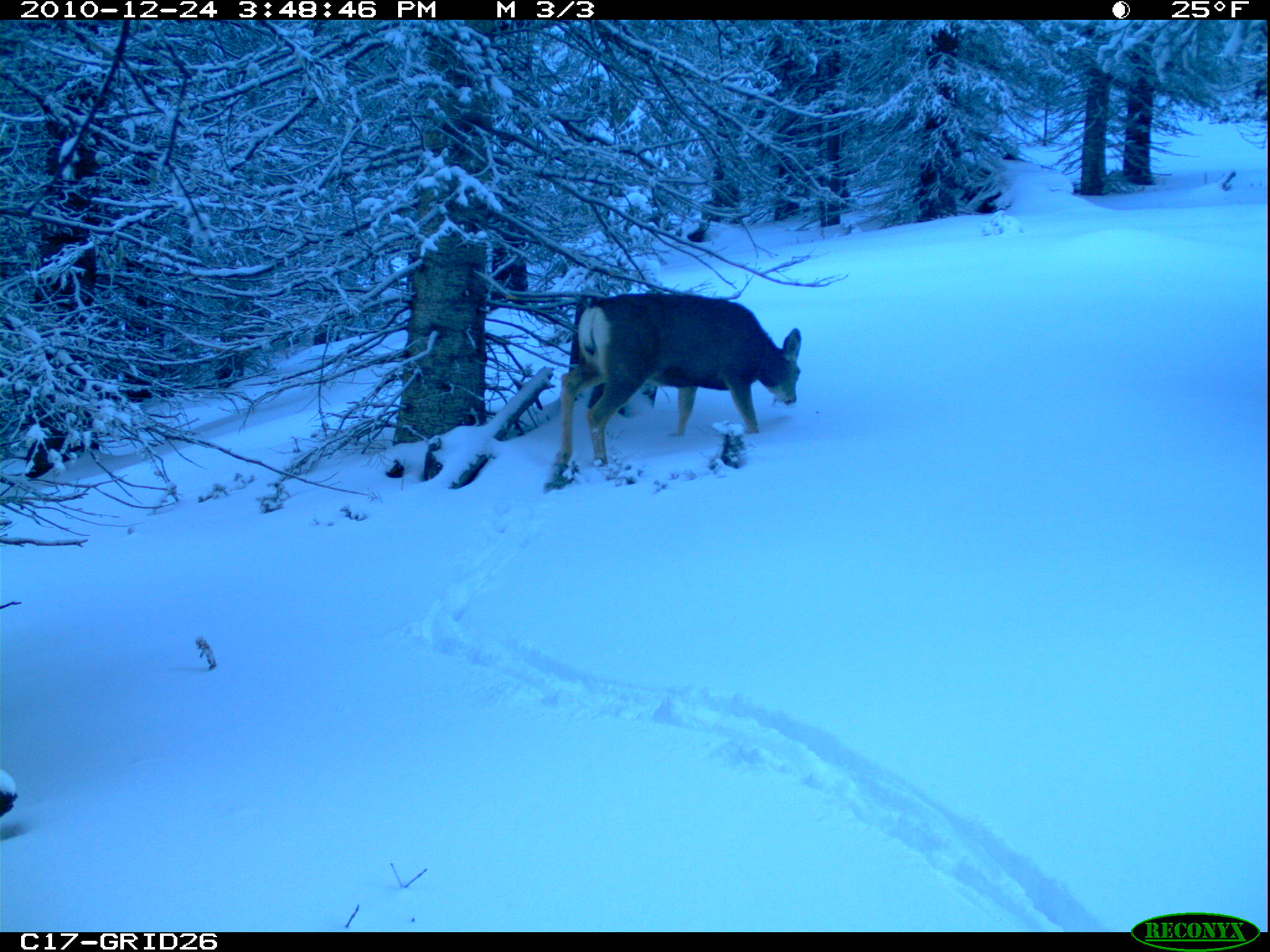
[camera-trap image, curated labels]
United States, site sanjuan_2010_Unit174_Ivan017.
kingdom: Animalia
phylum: Chordata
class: Mammalia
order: Artiodactyla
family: Cervidae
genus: Odocoileus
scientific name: Odocoileus hemionus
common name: mule deer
Odocoileus hemionus (mule deer).